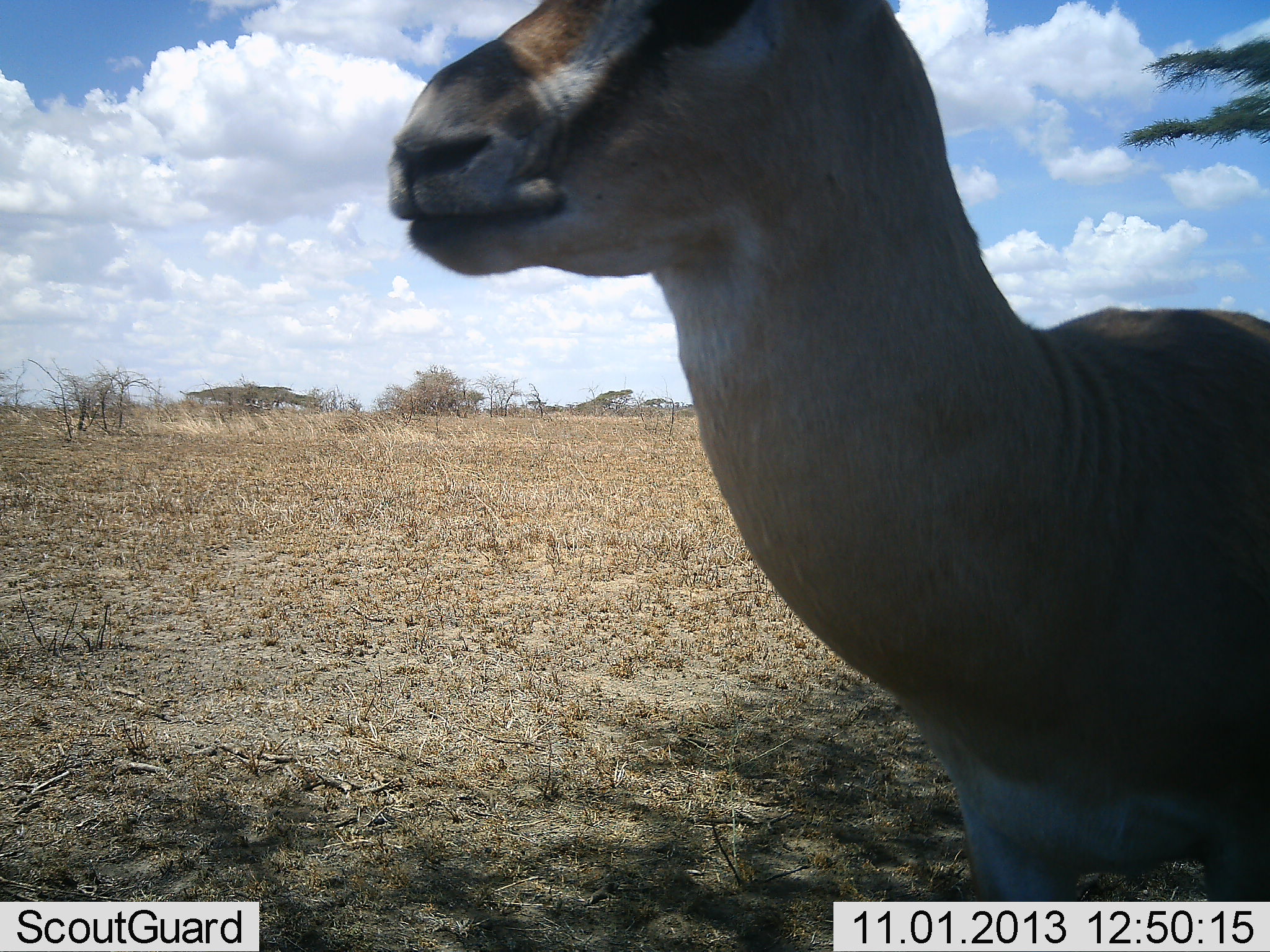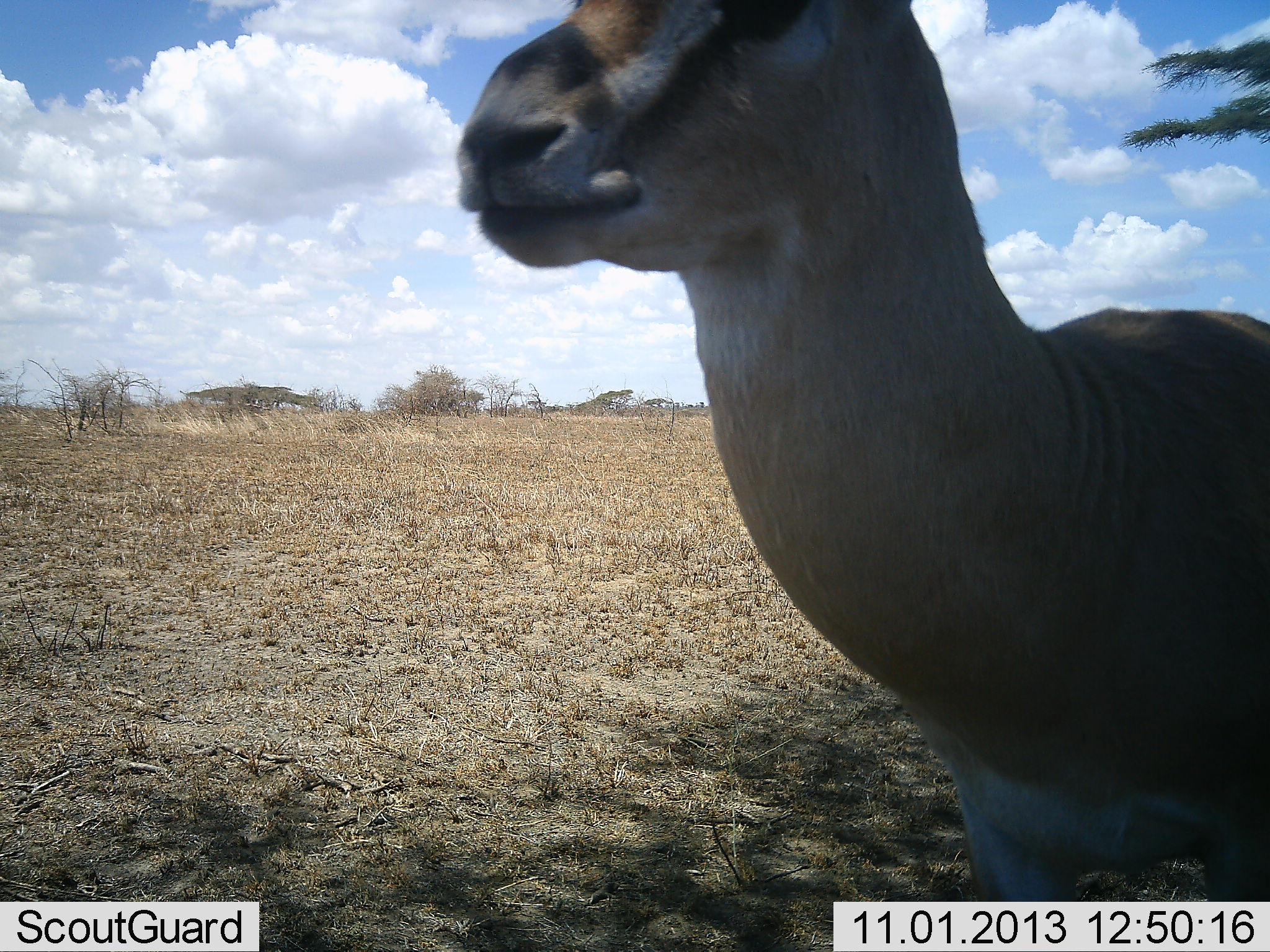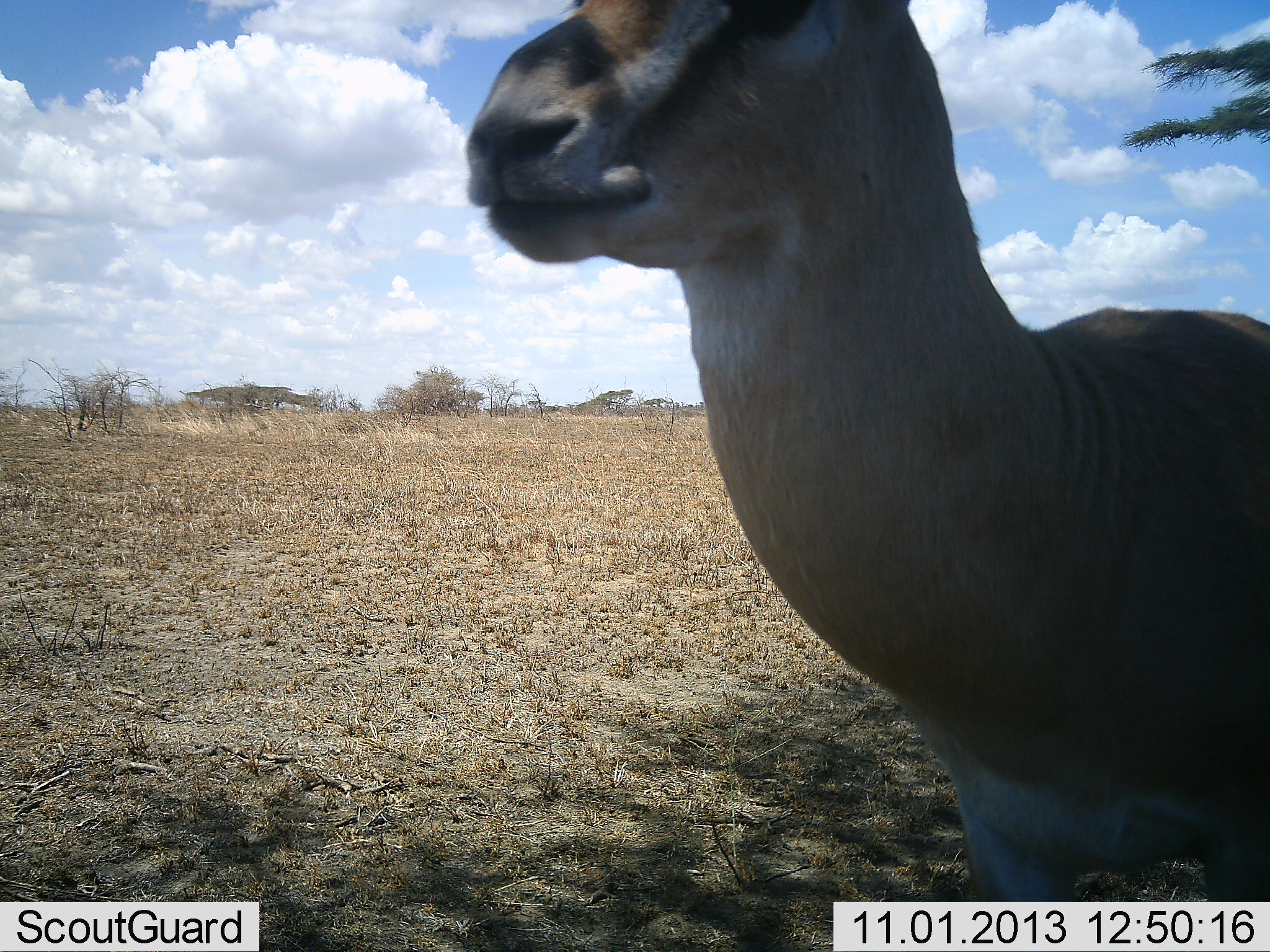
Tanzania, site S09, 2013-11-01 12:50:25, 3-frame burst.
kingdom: Animalia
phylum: Chordata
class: Mammalia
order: Artiodactyla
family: Bovidae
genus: Eudorcas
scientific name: Eudorcas thomsonii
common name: thomson's gazelle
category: gazellethomsons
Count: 1.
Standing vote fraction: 100%.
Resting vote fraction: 0%.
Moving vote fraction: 5%.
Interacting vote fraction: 0%.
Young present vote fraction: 0%.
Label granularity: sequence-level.